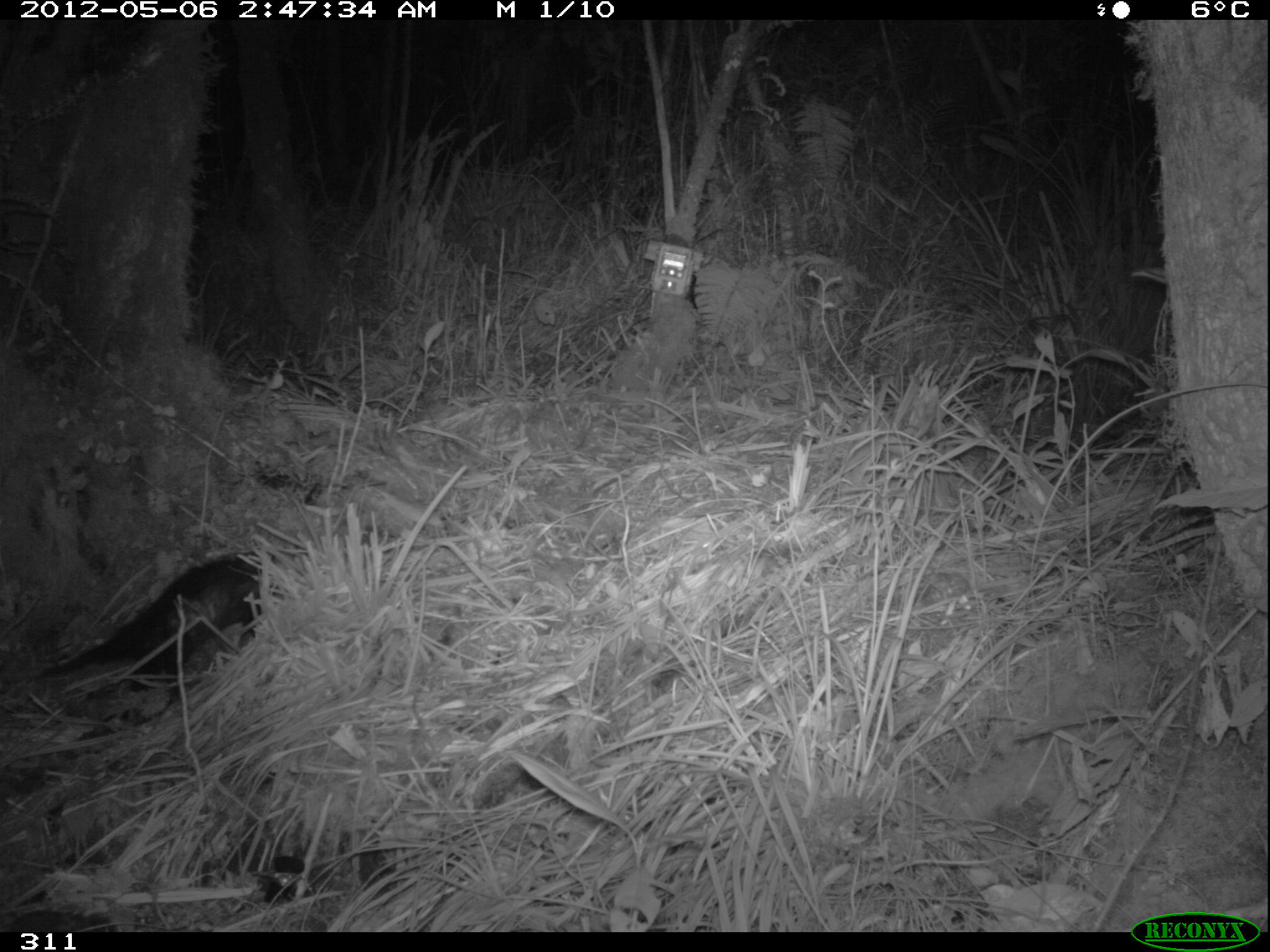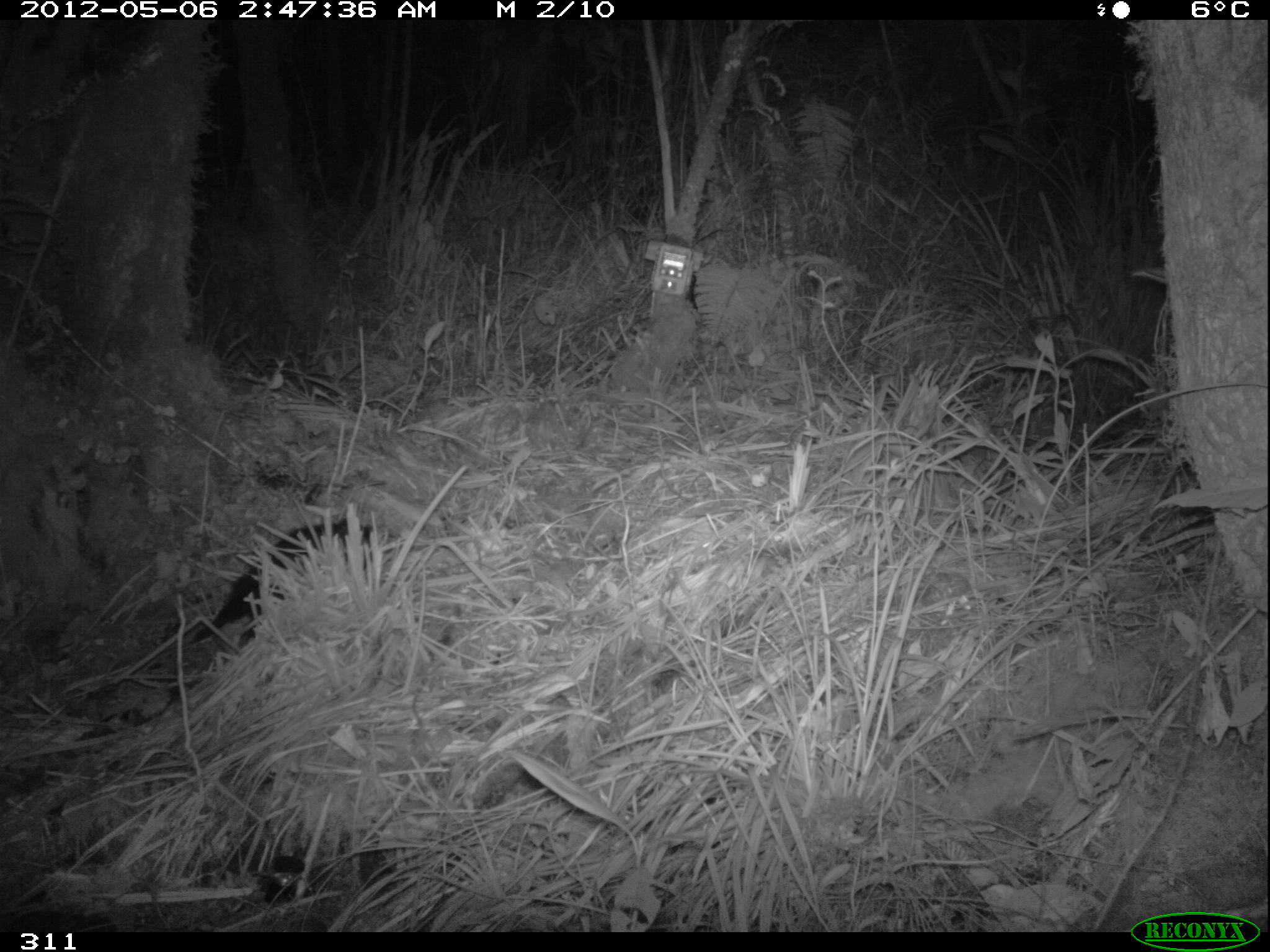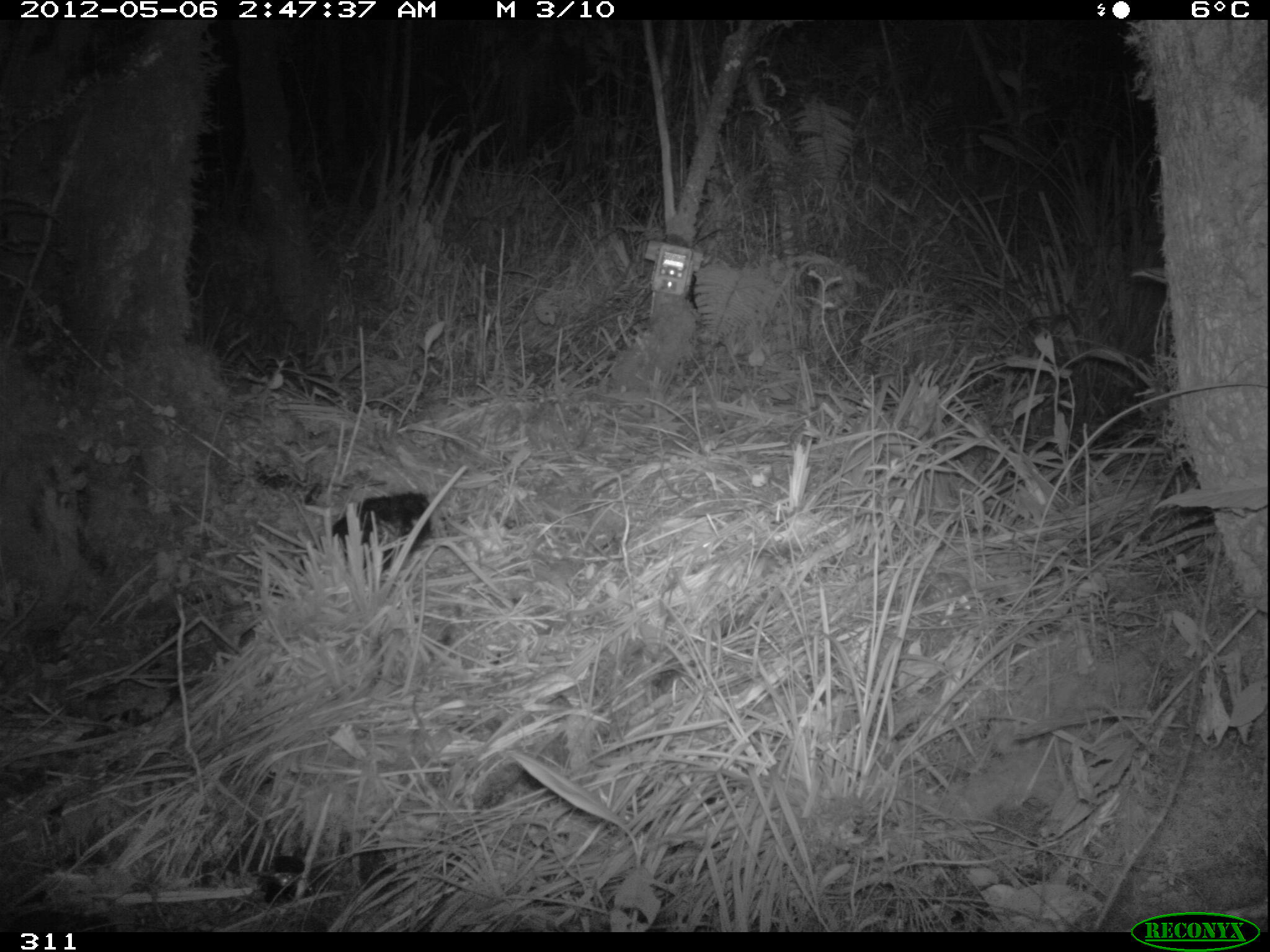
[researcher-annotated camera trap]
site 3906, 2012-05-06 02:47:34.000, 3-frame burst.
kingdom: Animalia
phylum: Chordata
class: Mammalia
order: Didelphimorphia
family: Didelphidae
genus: Didelphis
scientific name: Didelphis pernigra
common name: andean white-eared opossum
Didelphis pernigra (andean white-eared opossum).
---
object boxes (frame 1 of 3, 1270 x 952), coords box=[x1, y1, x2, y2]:
didelphis pernigra: box=[38, 550, 275, 704]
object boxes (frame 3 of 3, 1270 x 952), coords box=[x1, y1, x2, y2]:
didelphis pernigra: box=[295, 491, 432, 575]